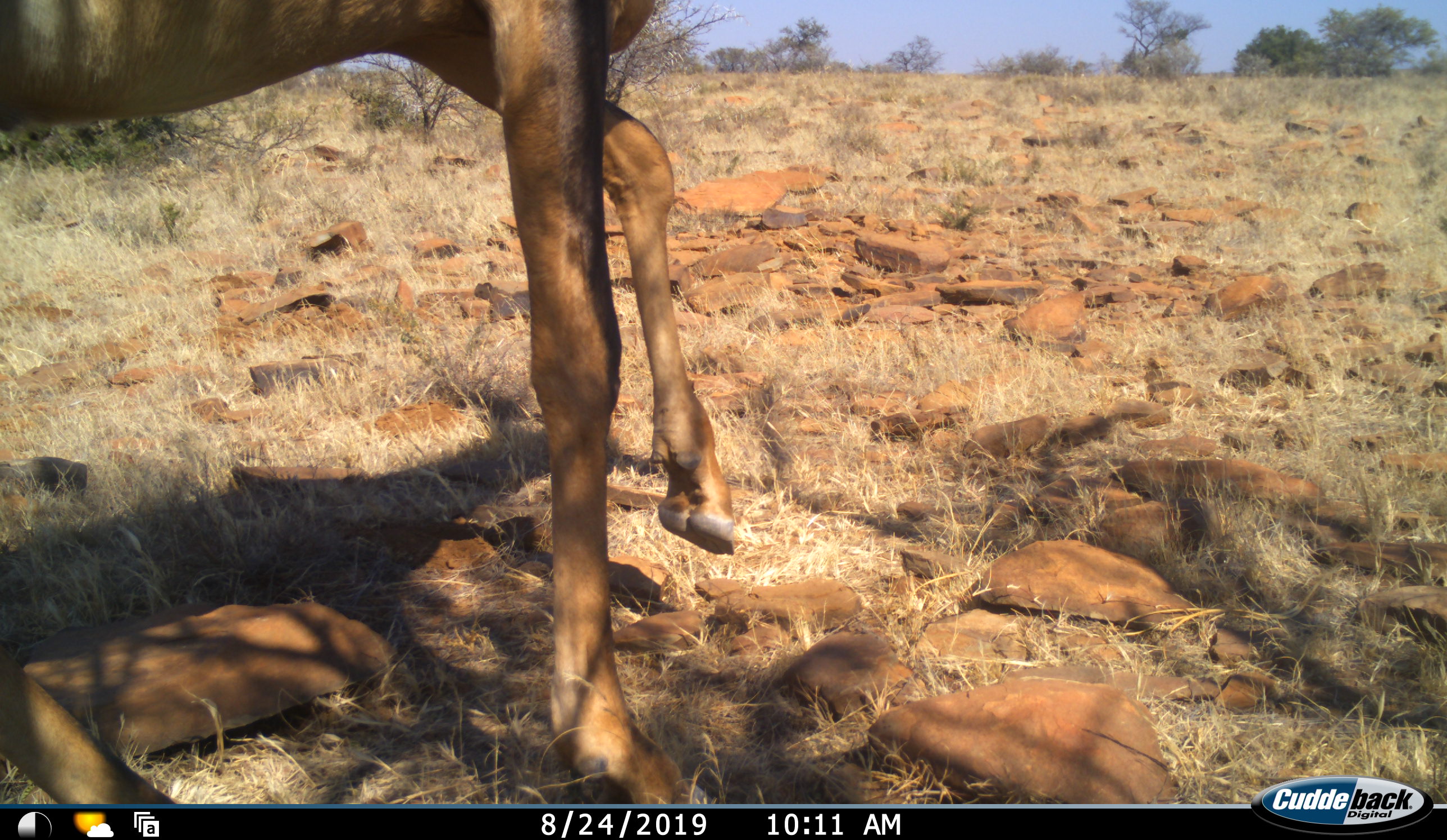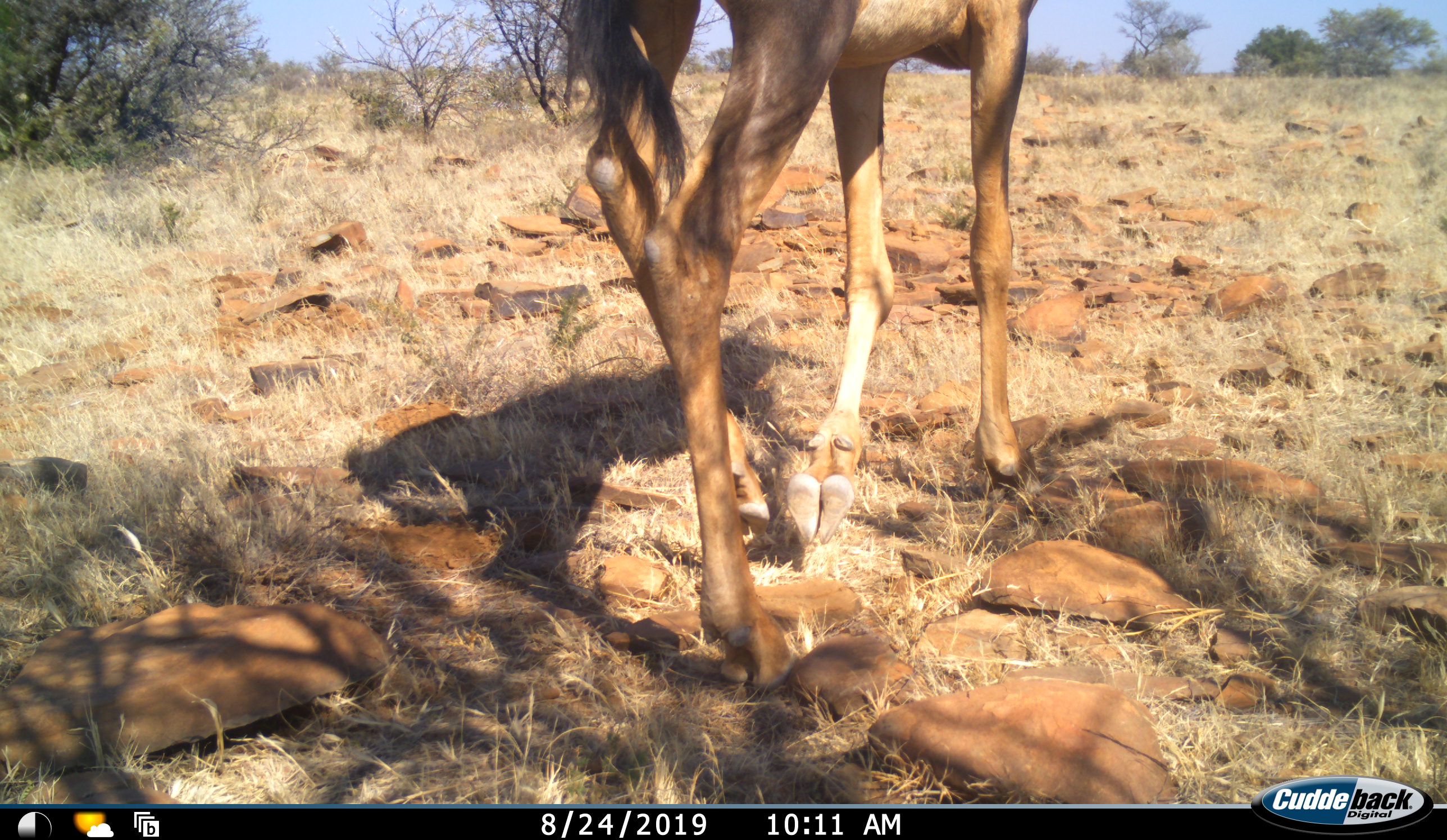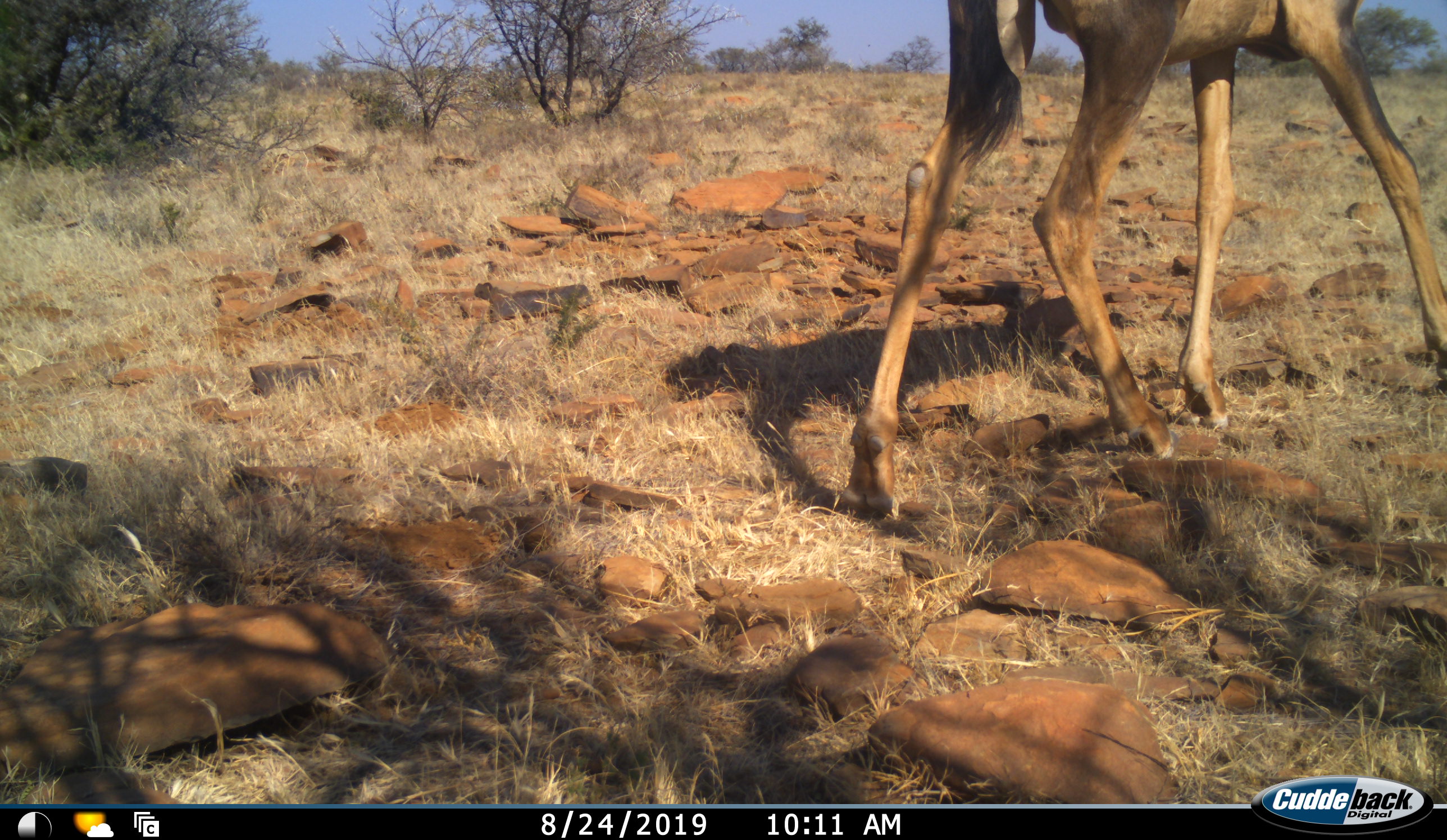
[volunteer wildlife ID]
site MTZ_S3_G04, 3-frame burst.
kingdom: Animalia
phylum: Chordata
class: Mammalia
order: Artiodactyla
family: Bovidae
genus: Alcelaphus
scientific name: Alcelaphus buselaphus caama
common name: red hartebeest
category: hartebeestred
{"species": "hartebeestred (red hartebeest) (Alcelaphus buselaphus caama)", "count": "1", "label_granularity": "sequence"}